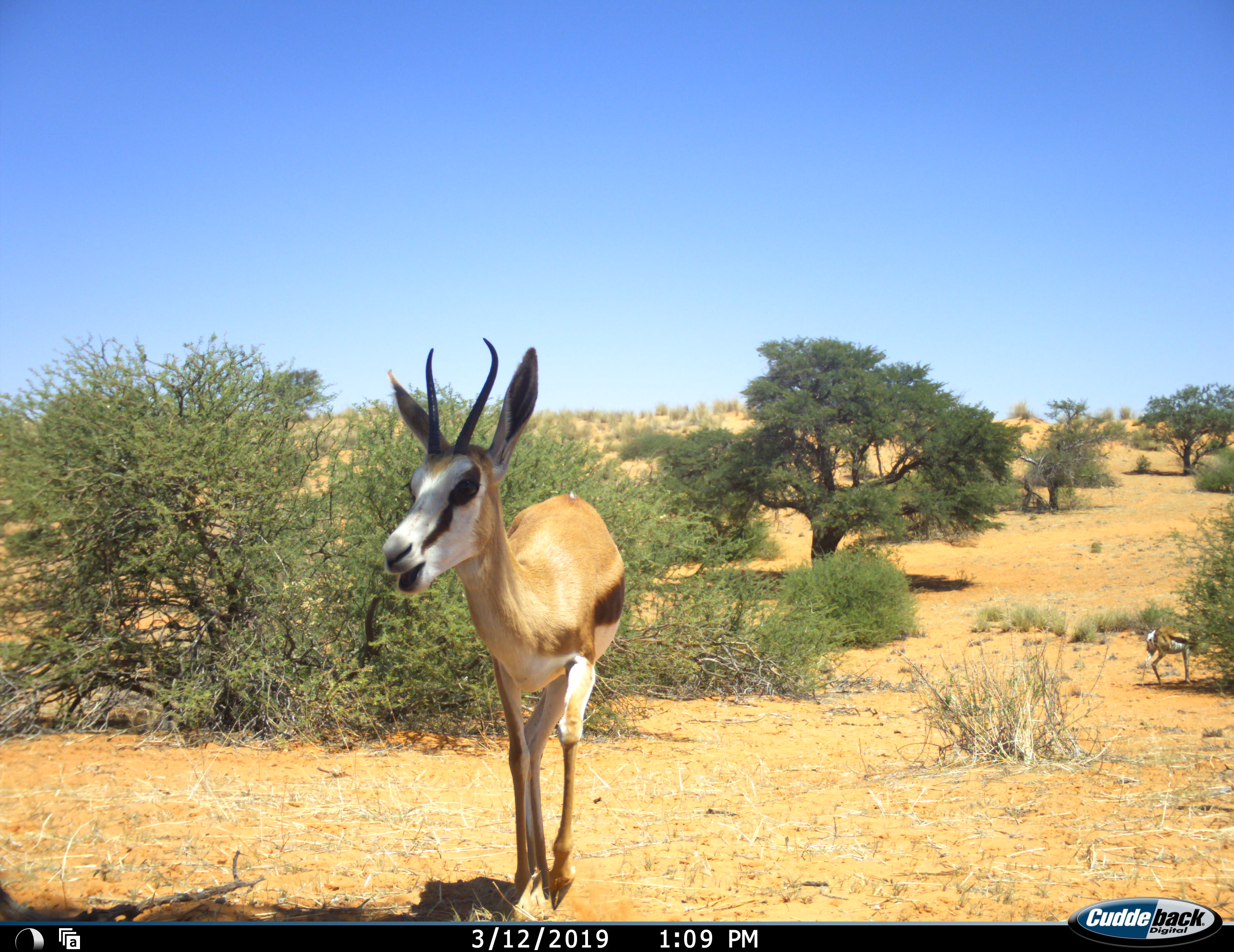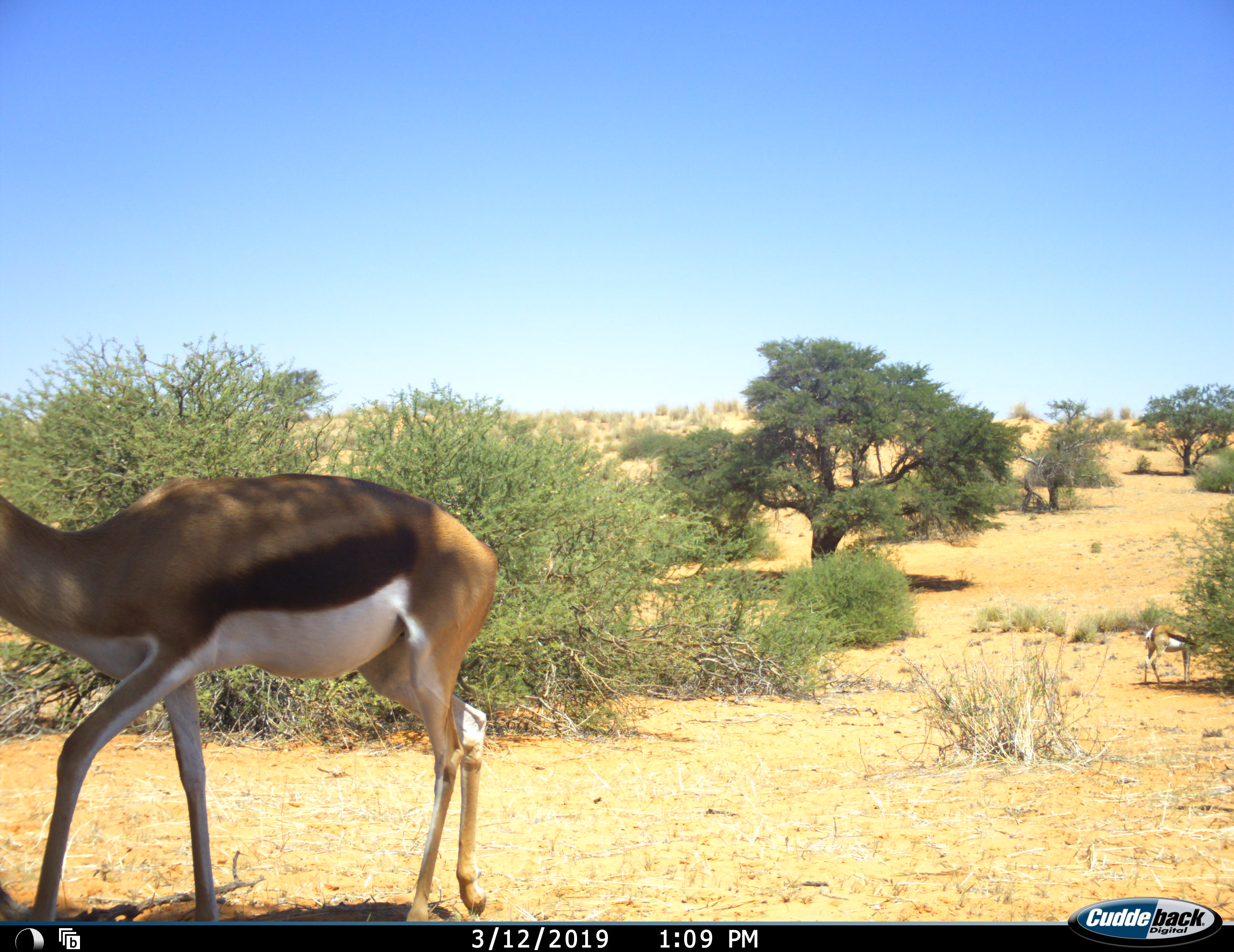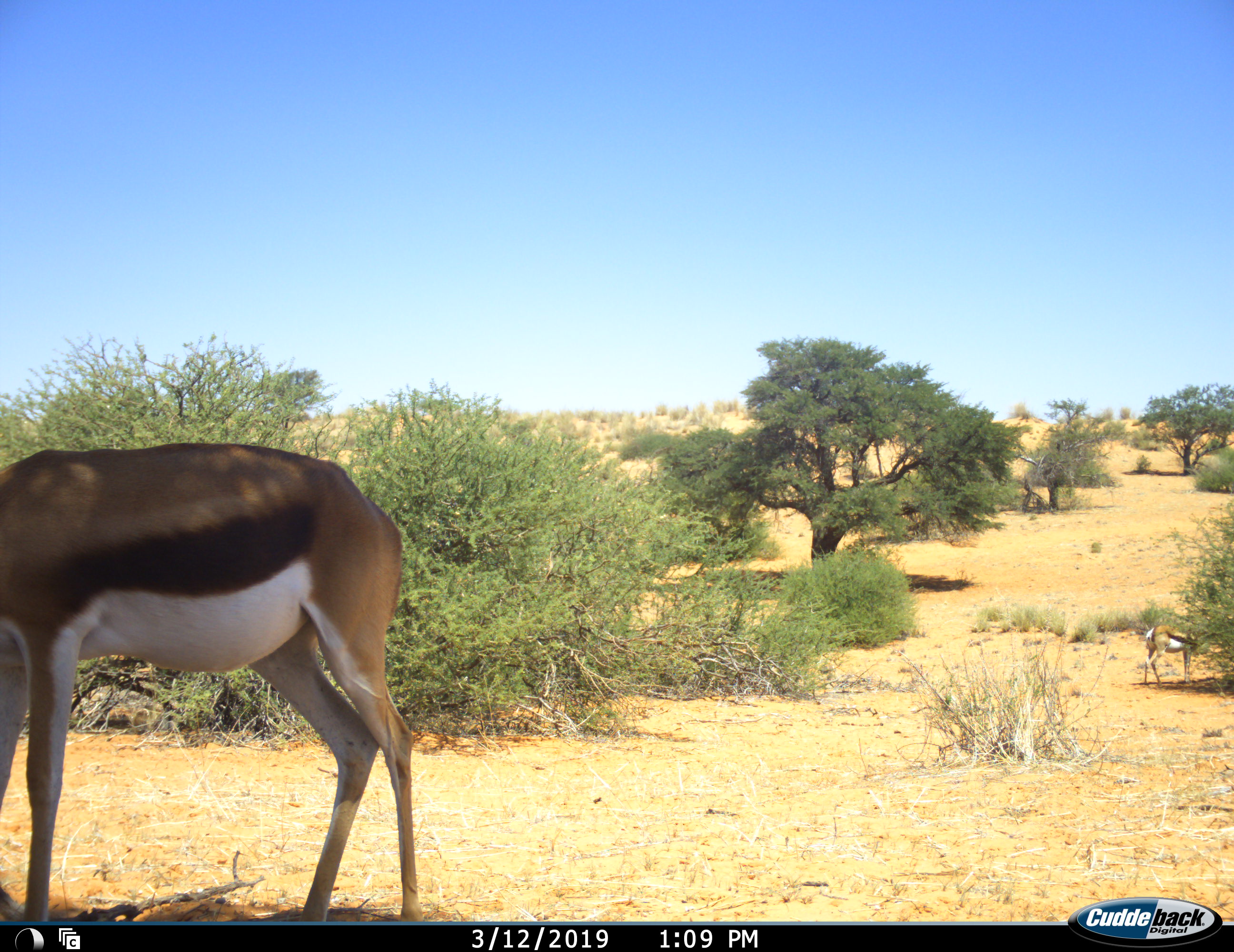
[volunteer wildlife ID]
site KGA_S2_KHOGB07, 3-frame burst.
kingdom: Animalia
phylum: Chordata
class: Mammalia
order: Artiodactyla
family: Bovidae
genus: Antidorcas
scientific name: Antidorcas marsupialis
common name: springbok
Springbok (Antidorcas marsupialis), count 2. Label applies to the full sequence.